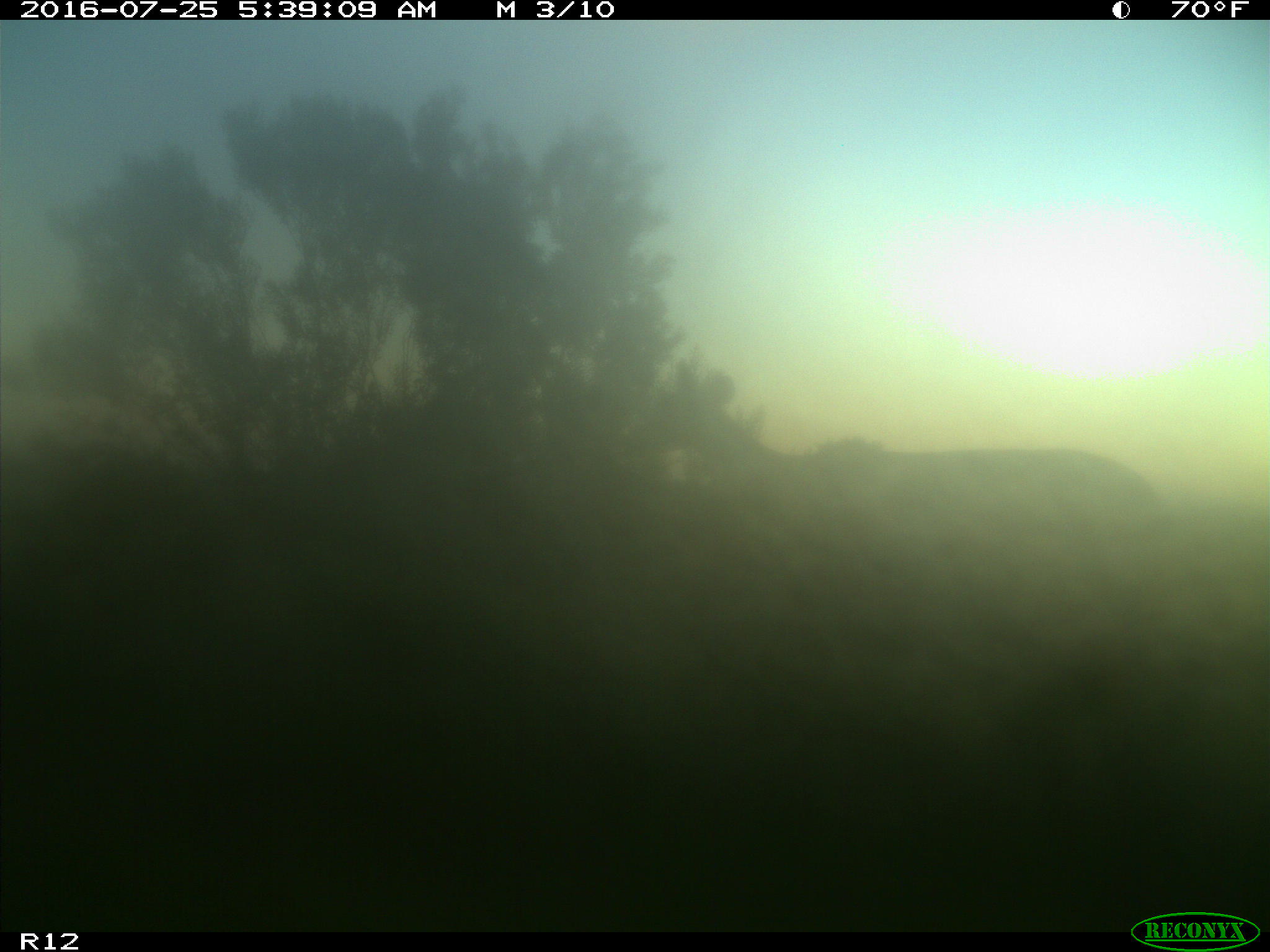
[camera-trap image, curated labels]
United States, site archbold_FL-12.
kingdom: Animalia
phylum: Chordata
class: Mammalia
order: Artiodactyla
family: Cervidae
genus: Odocoileus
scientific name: Odocoileus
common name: deer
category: unidentified deer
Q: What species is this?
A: Unidentified deer (deer) (Odocoileus).